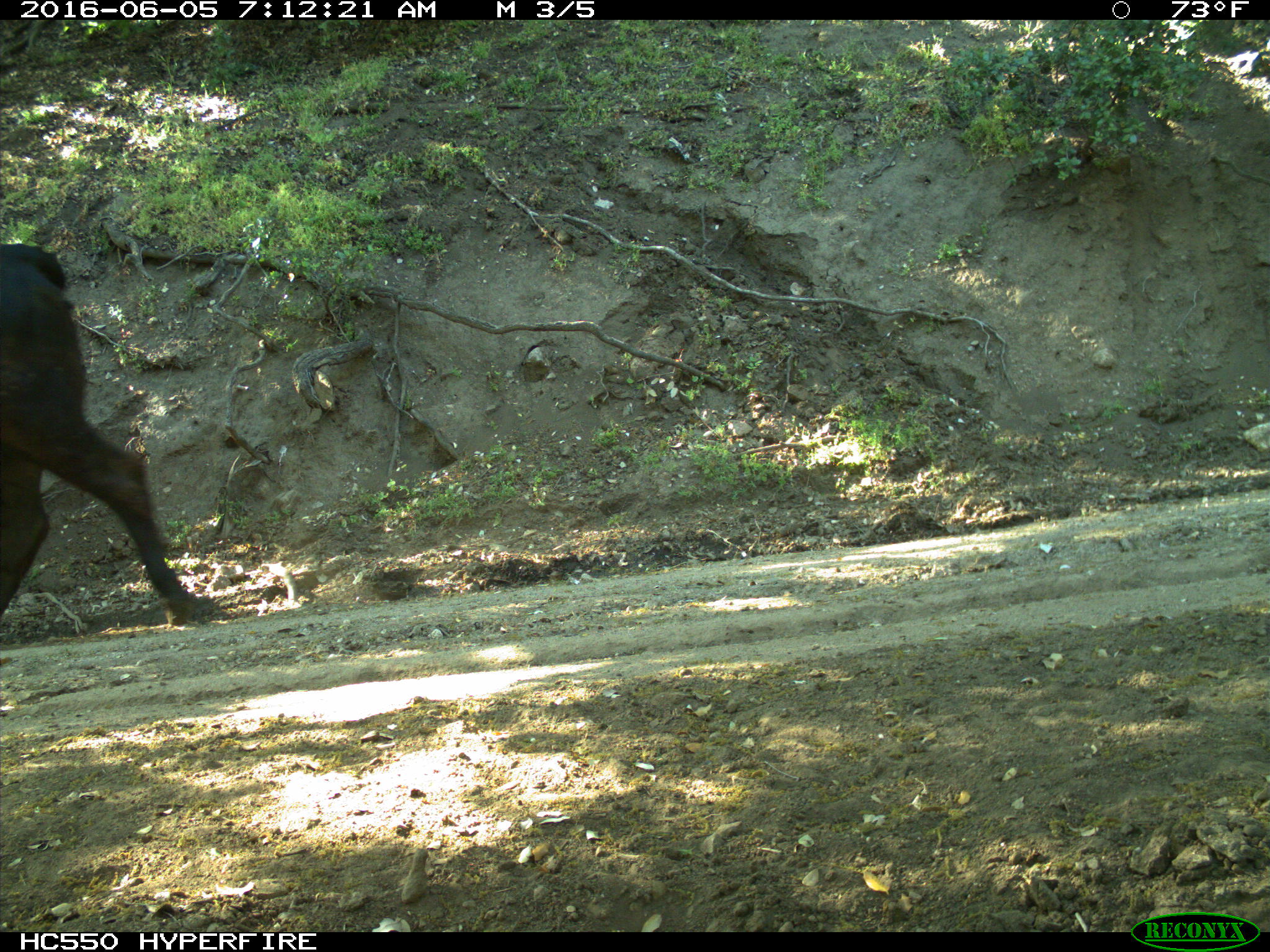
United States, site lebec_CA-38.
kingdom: Animalia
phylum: Chordata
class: Mammalia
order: Artiodactyla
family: Bovidae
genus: Bos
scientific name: Bos taurus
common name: domestic cow